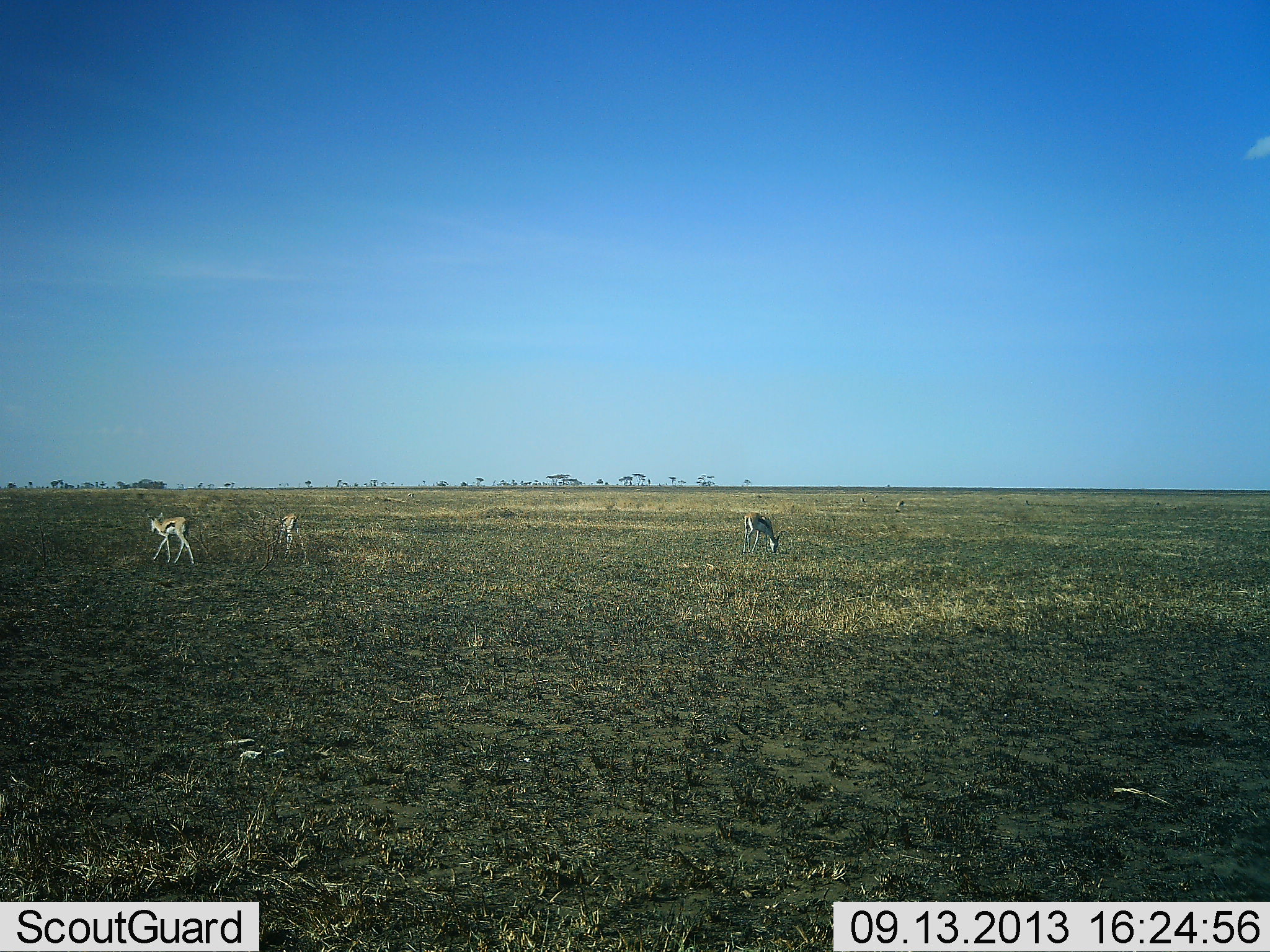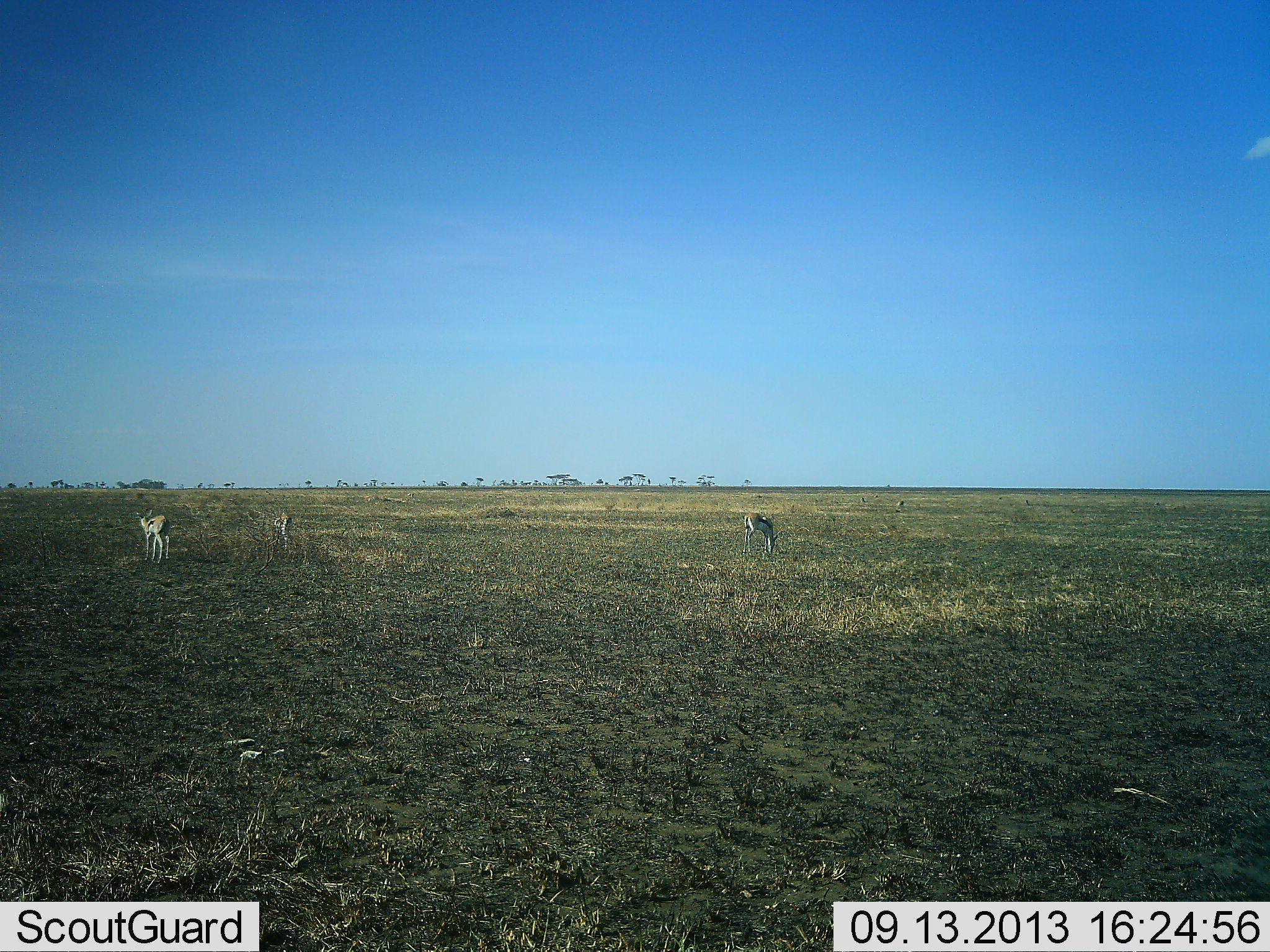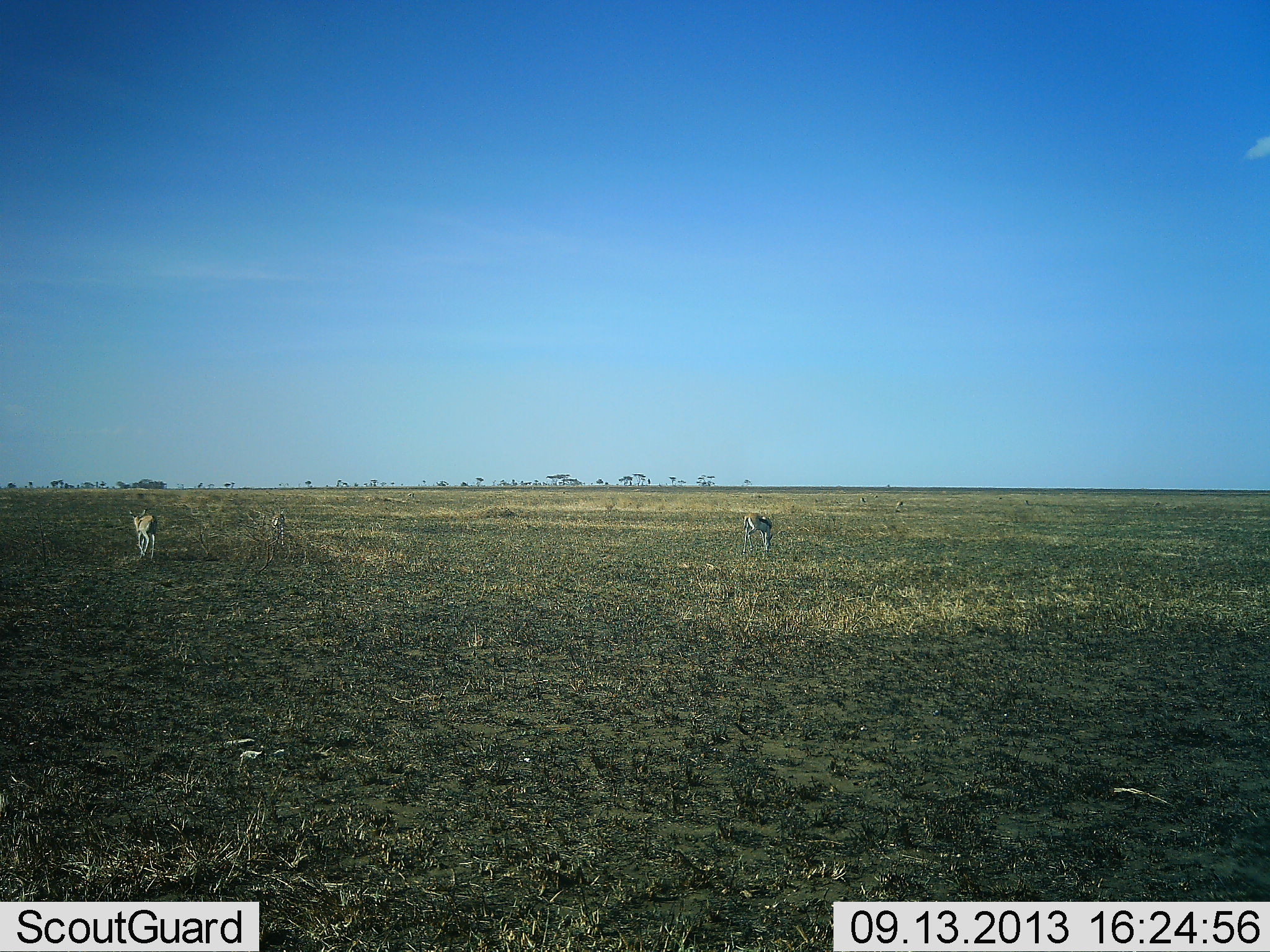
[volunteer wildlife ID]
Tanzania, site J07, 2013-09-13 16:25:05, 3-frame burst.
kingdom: Animalia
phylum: Chordata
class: Mammalia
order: Artiodactyla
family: Bovidae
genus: Eudorcas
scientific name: Eudorcas thomsonii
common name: thomson's gazelle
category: gazellethomsons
Gazellethomsons (thomson's gazelle) (Eudorcas thomsonii), count 3. Behavior (volunteer vote fractions): standing 34%, resting 0%, moving 52%, interacting 0%. Young present (vote fraction): 0%. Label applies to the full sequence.